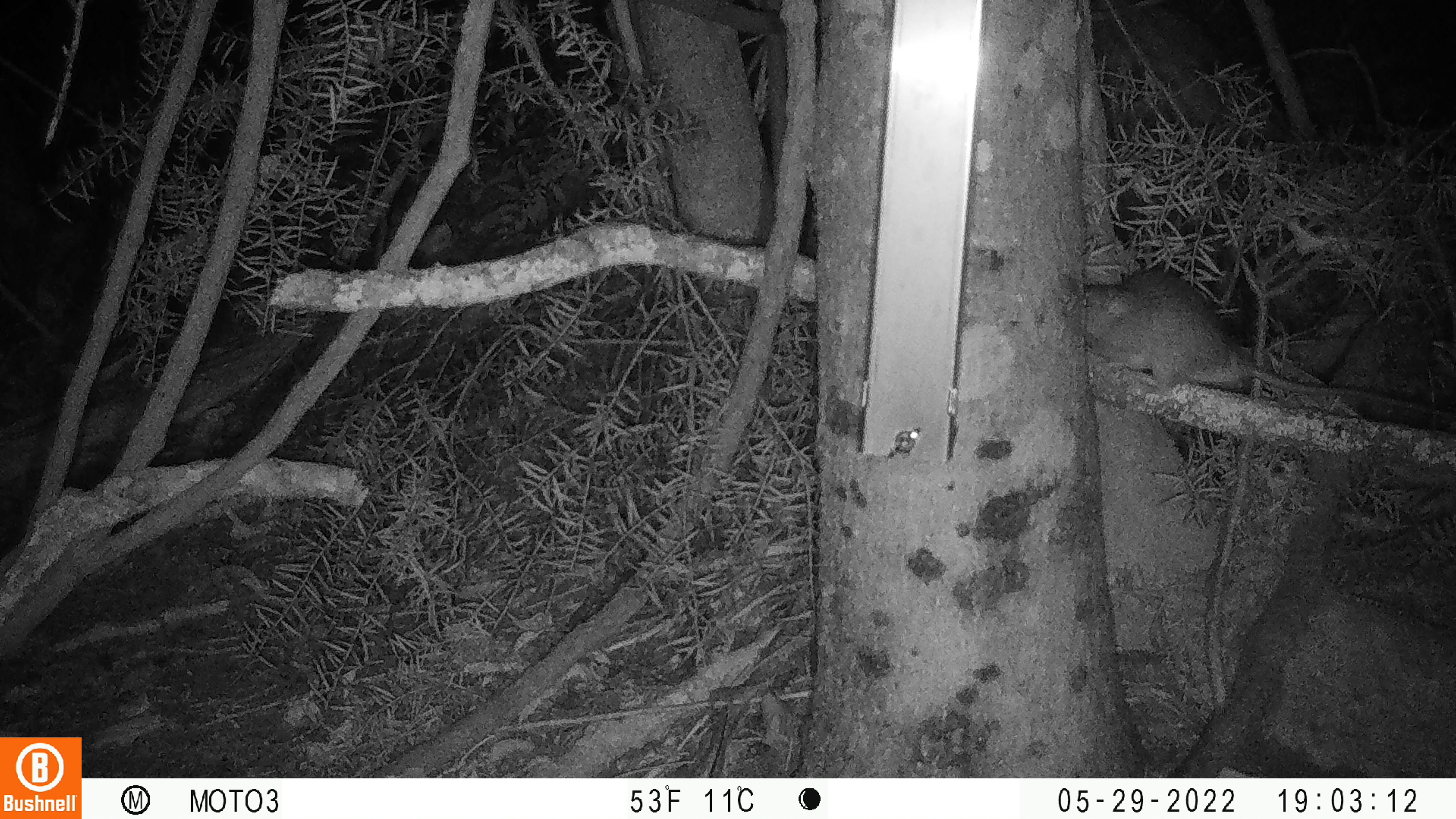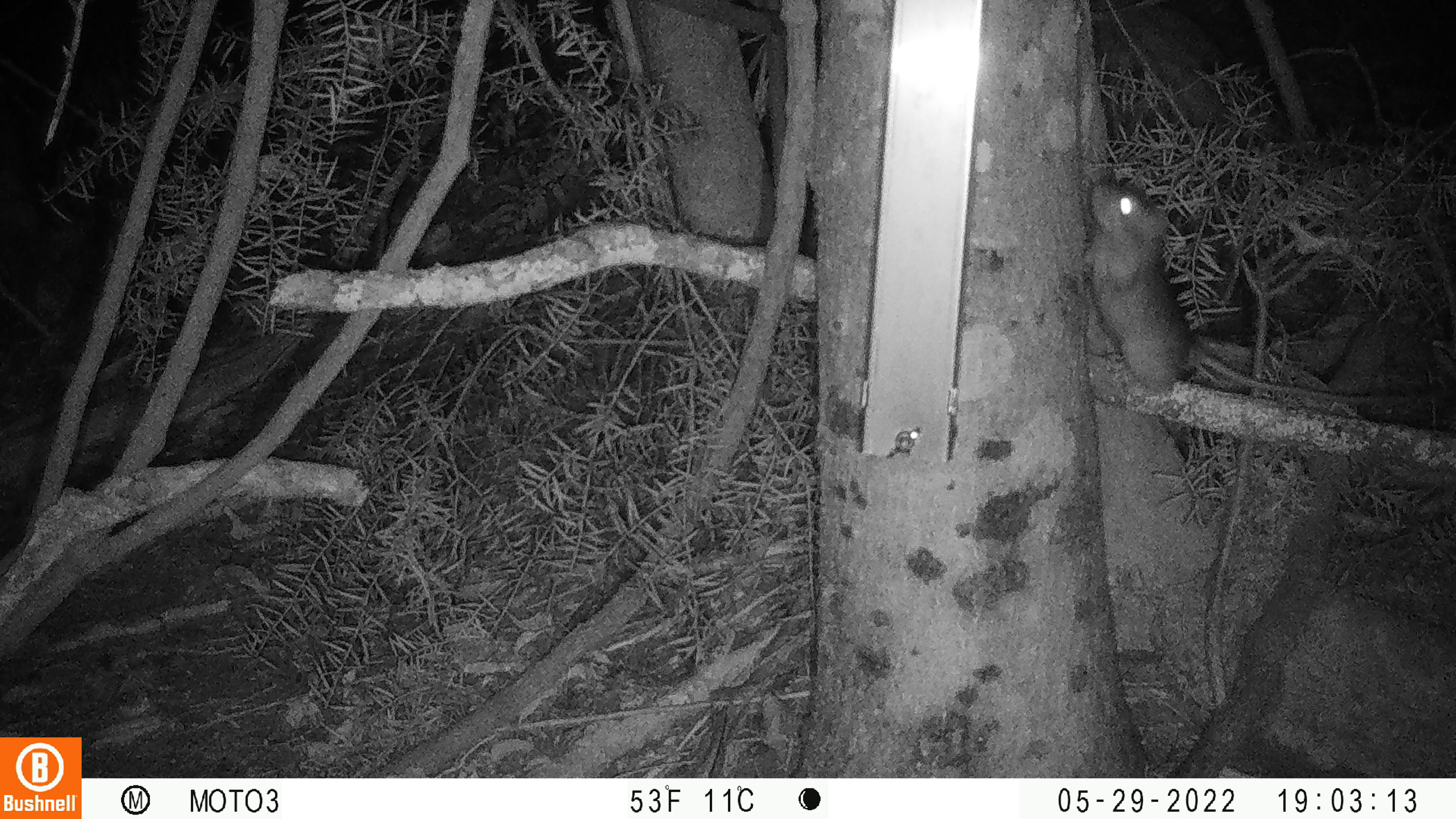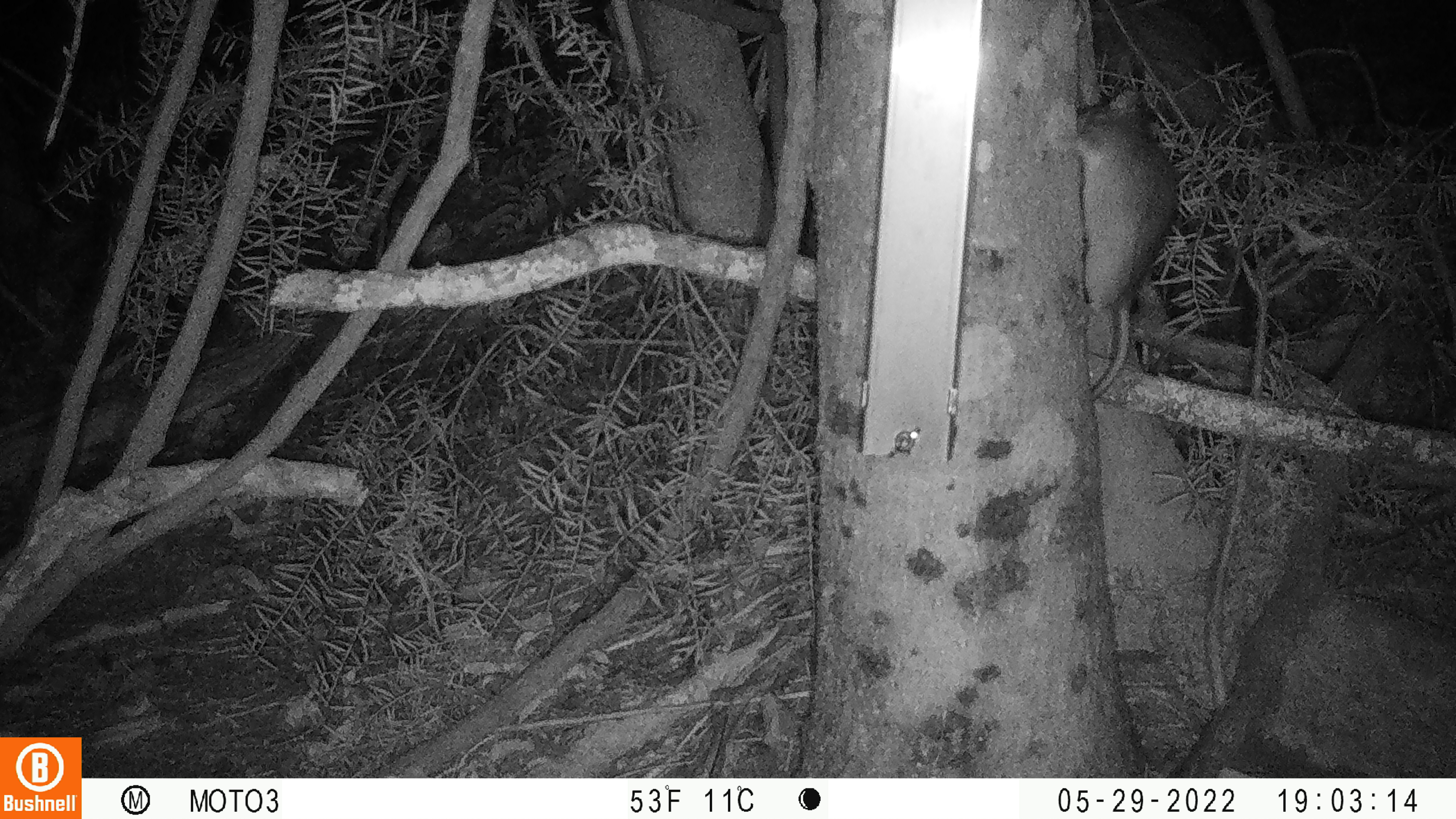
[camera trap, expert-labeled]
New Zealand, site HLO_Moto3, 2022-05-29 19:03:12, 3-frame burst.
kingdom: Animalia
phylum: Chordata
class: Mammalia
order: Rodentia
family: Muridae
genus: Rattus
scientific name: Rattus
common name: rat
Rat (Rattus).